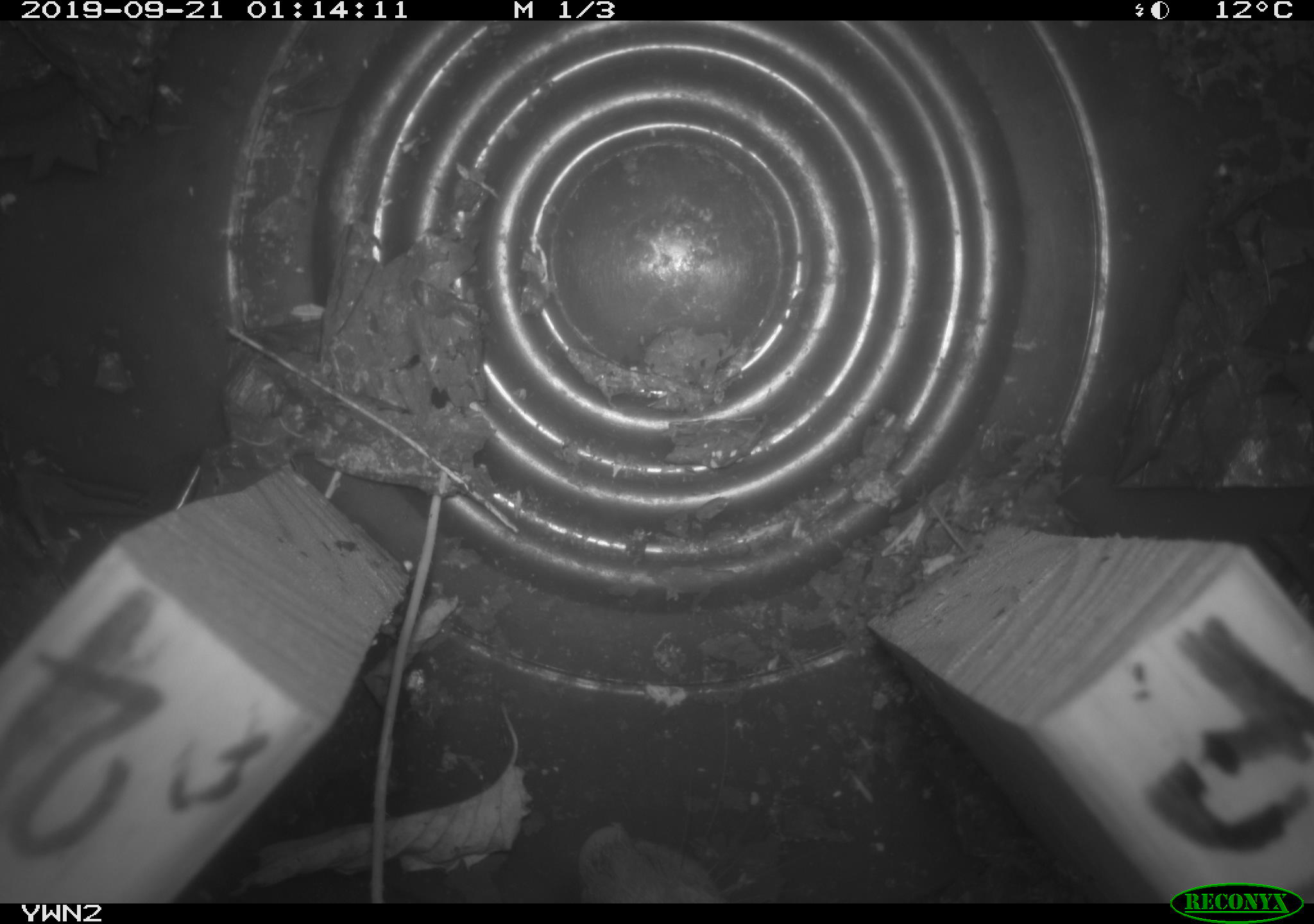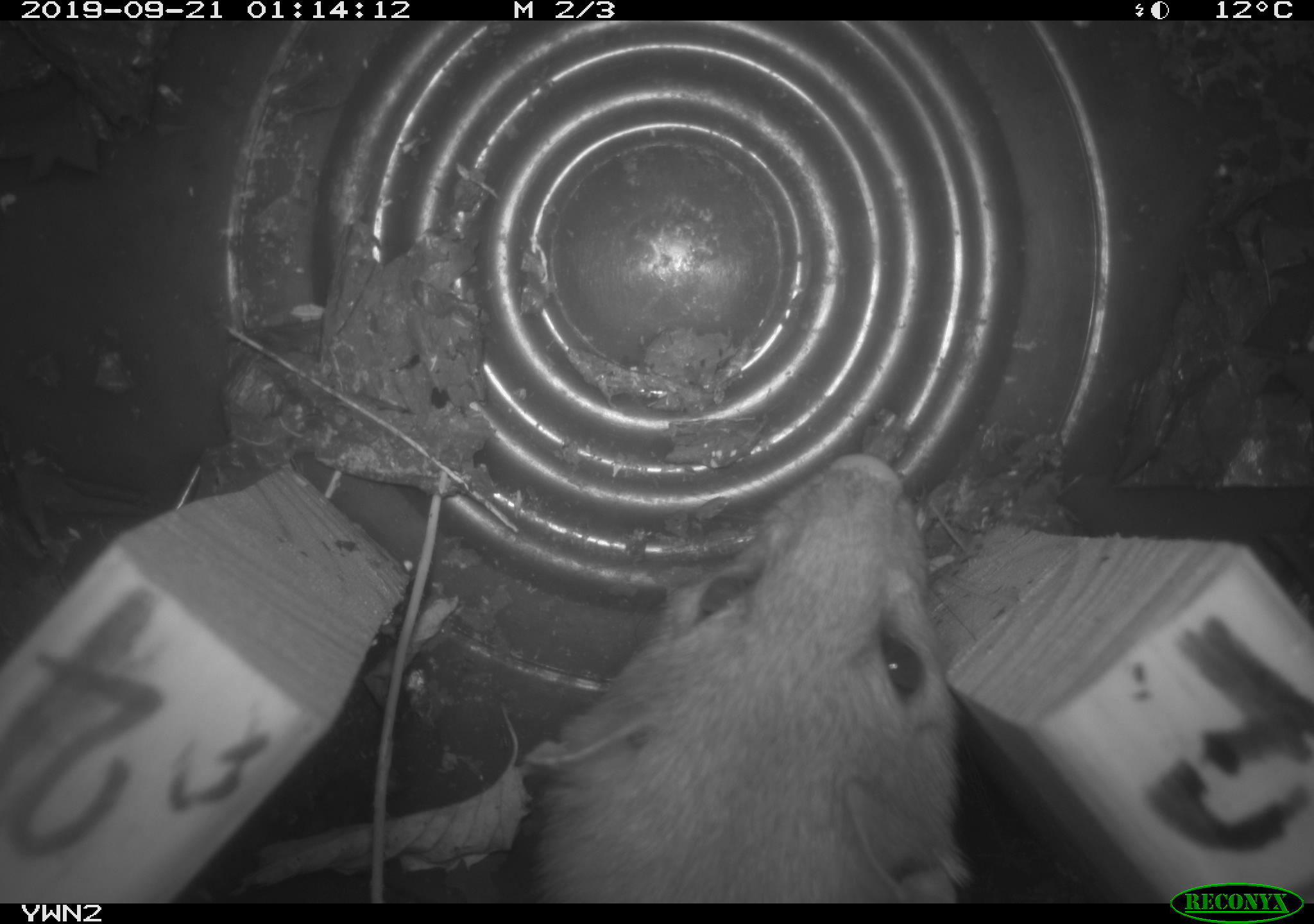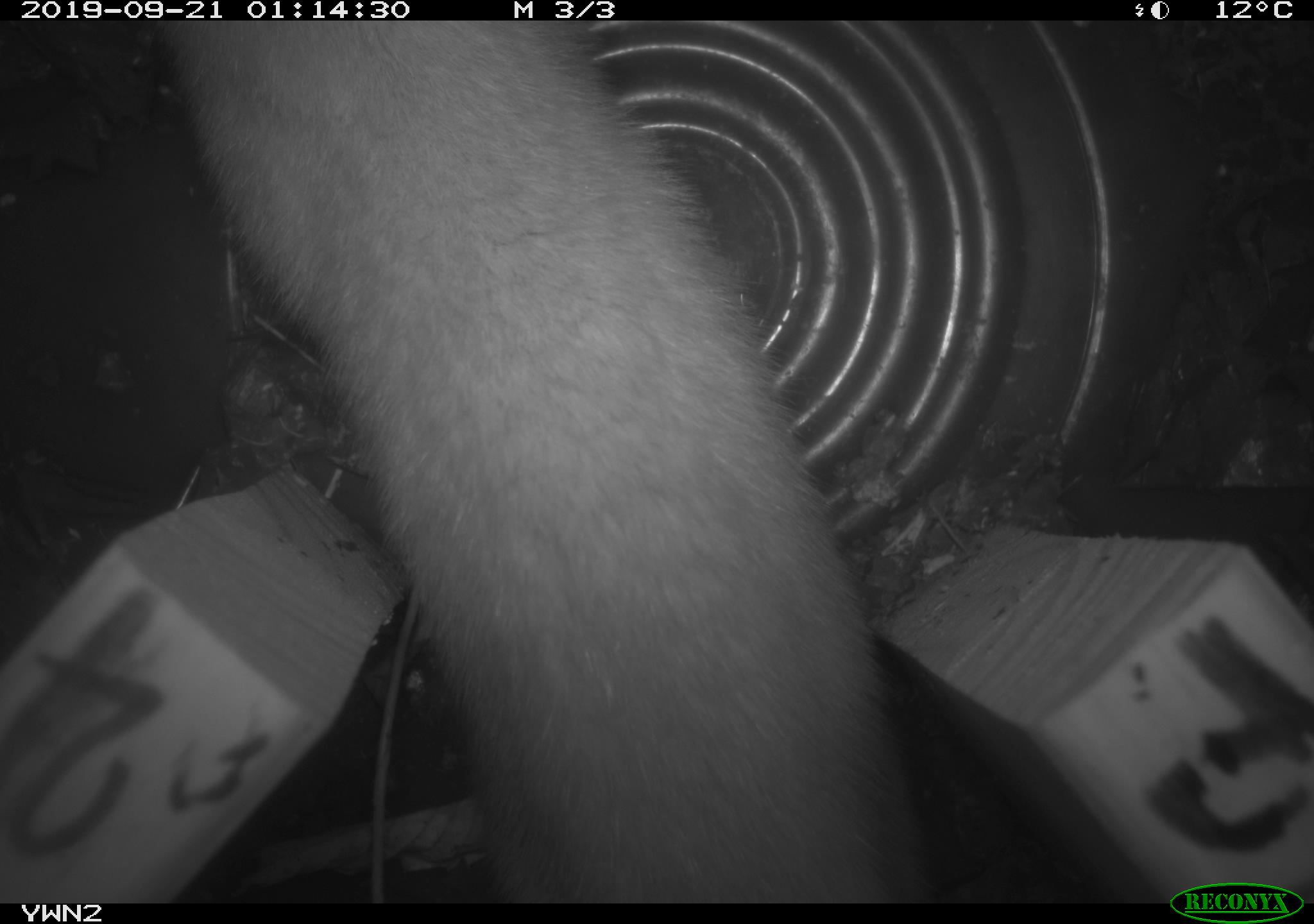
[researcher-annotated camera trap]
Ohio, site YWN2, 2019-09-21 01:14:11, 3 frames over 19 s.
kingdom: Animalia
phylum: Chordata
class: Mammalia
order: Carnivora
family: Mustelidae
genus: Neogale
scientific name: Neogale frenata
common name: long-tailed weasel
Long-tailed weasel (Neogale frenata).